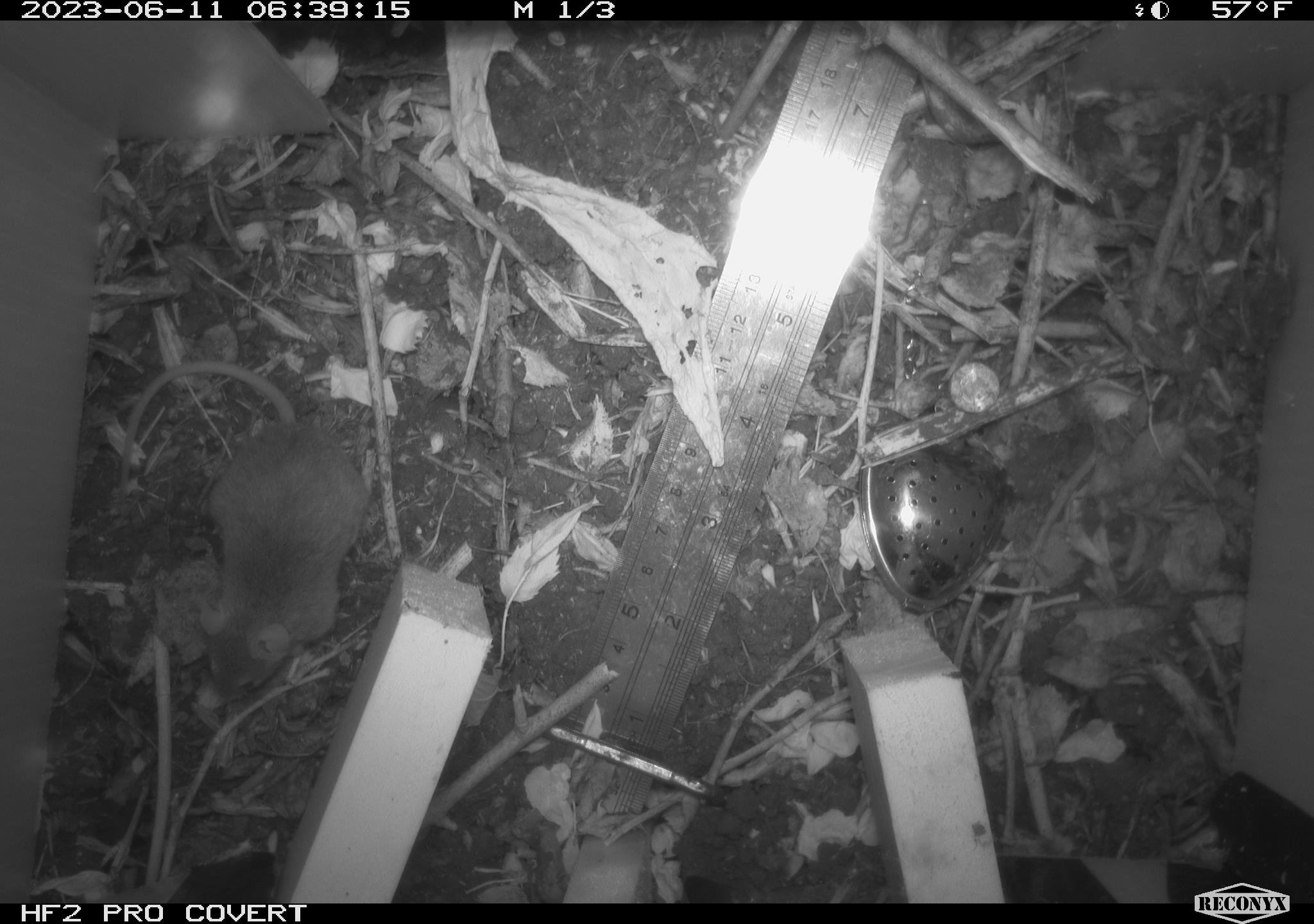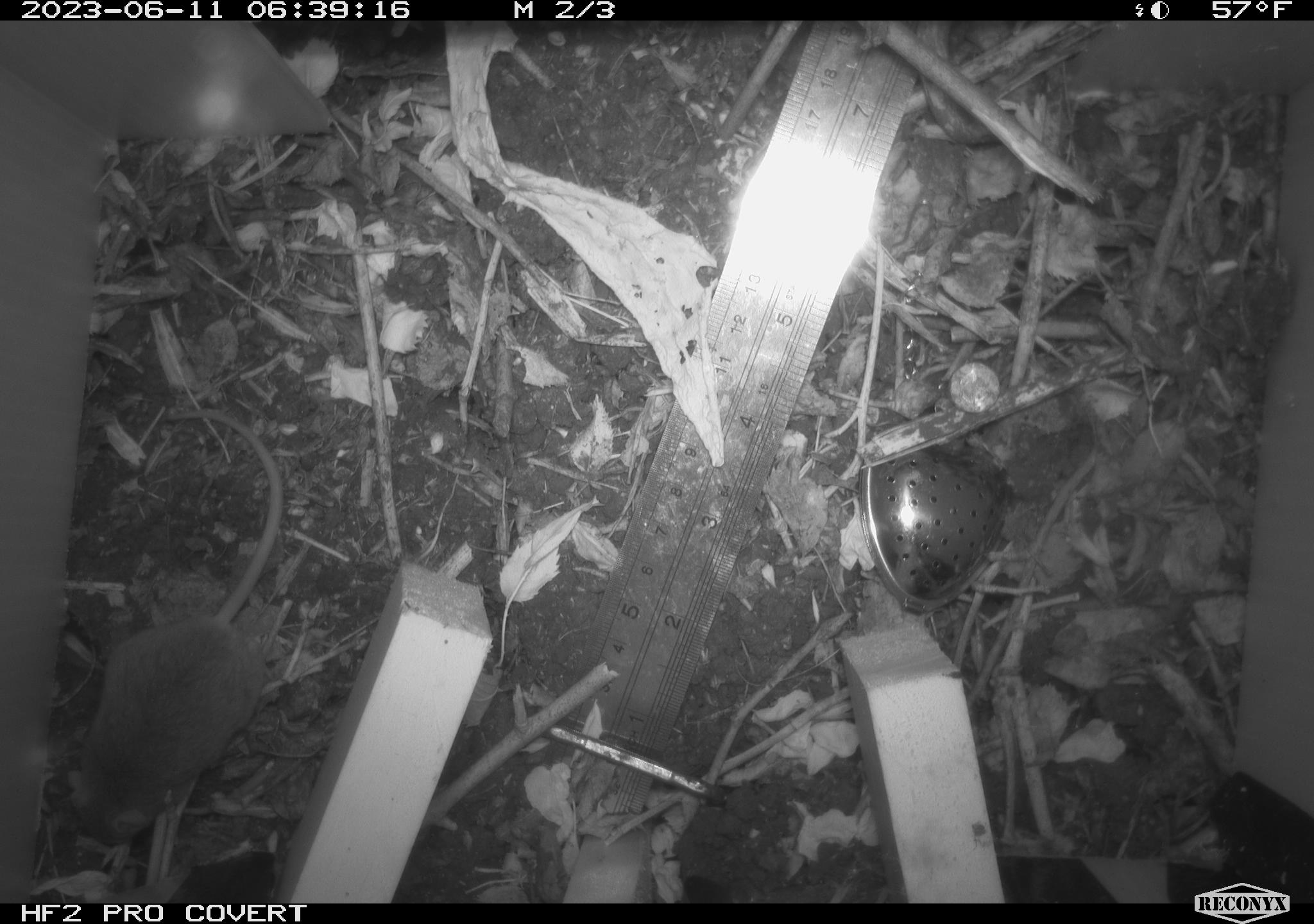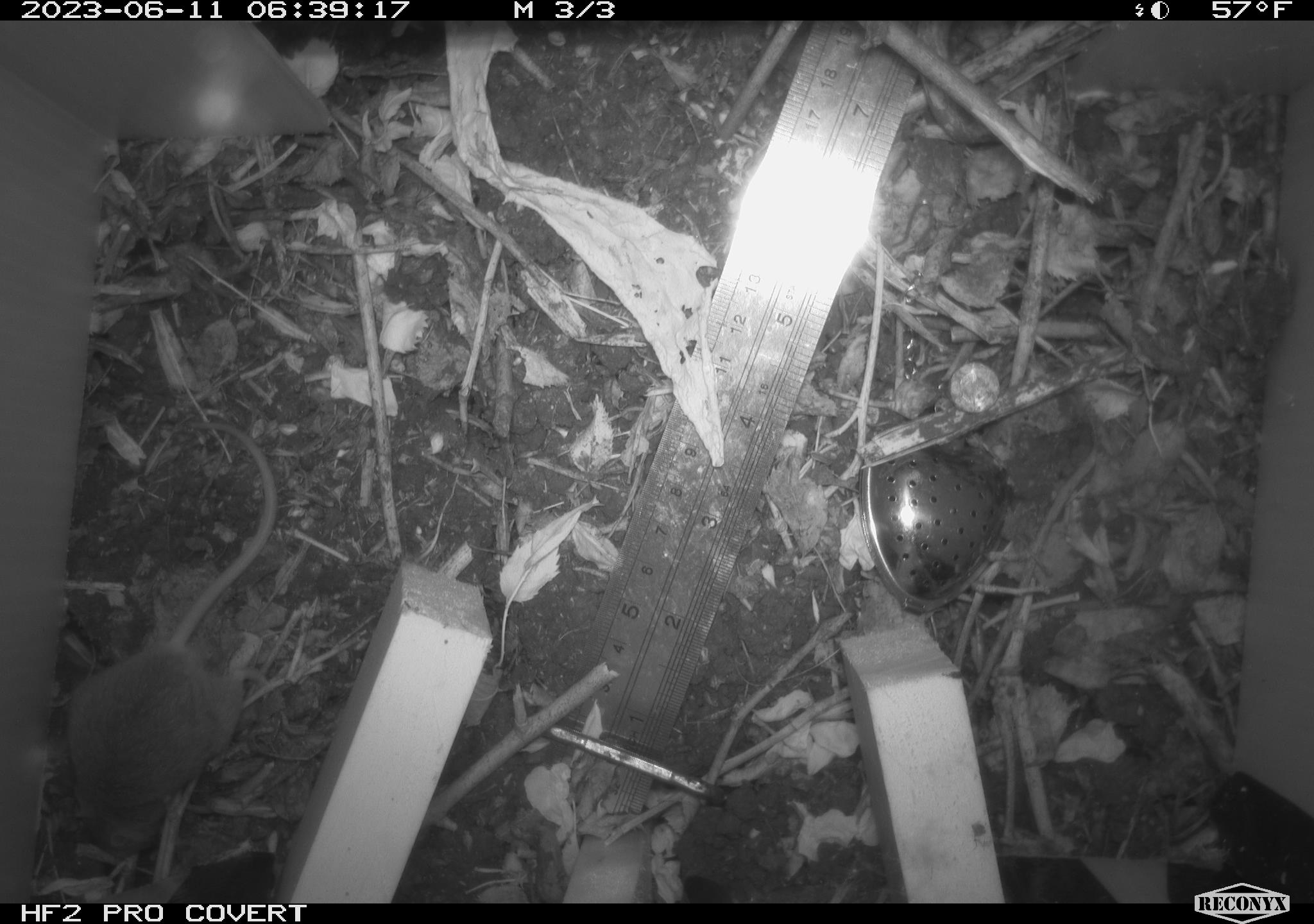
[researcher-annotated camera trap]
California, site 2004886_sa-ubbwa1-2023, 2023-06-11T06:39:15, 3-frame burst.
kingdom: Animalia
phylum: Chordata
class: Mammalia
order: Rodentia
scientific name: Rodentia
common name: rodent